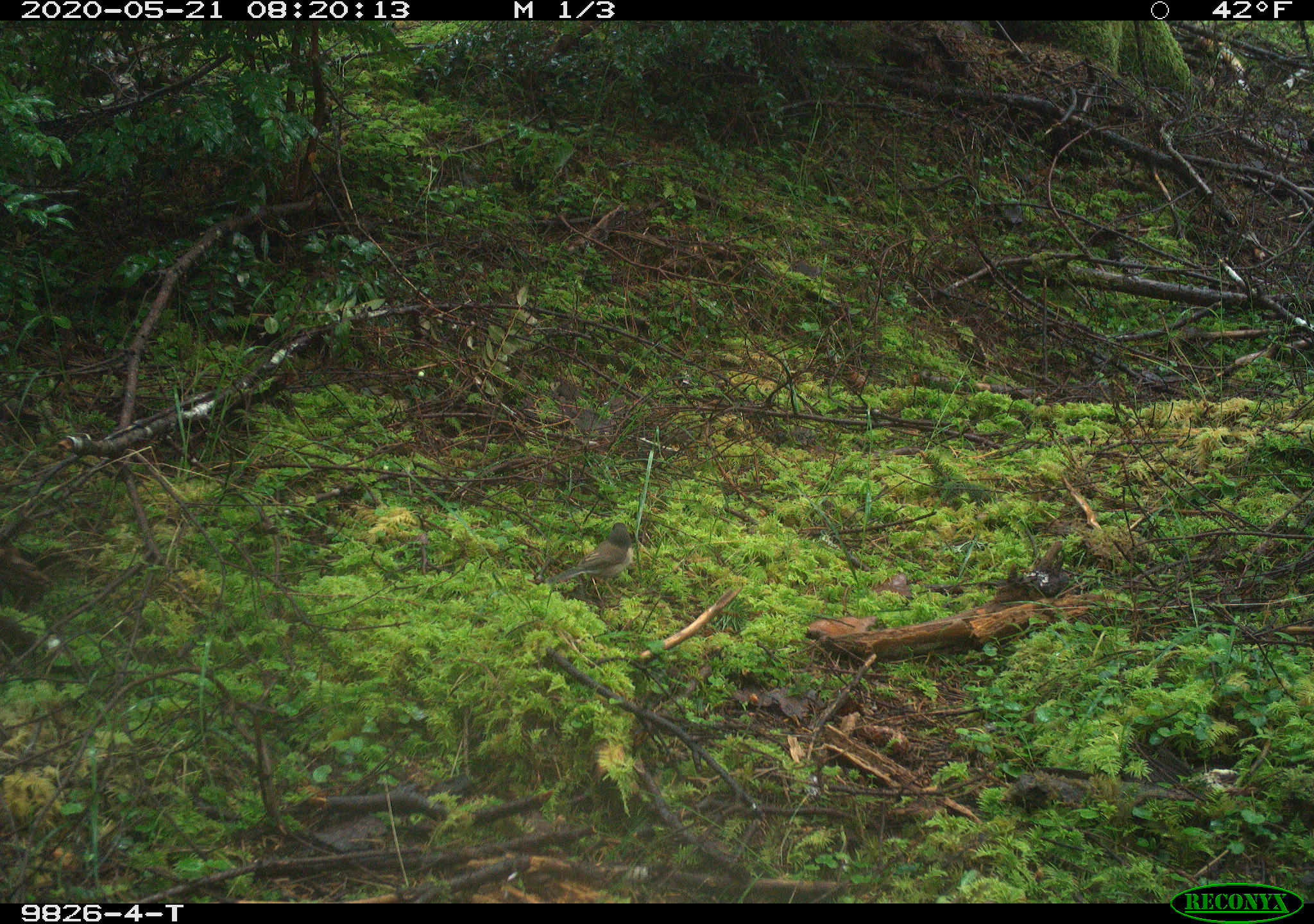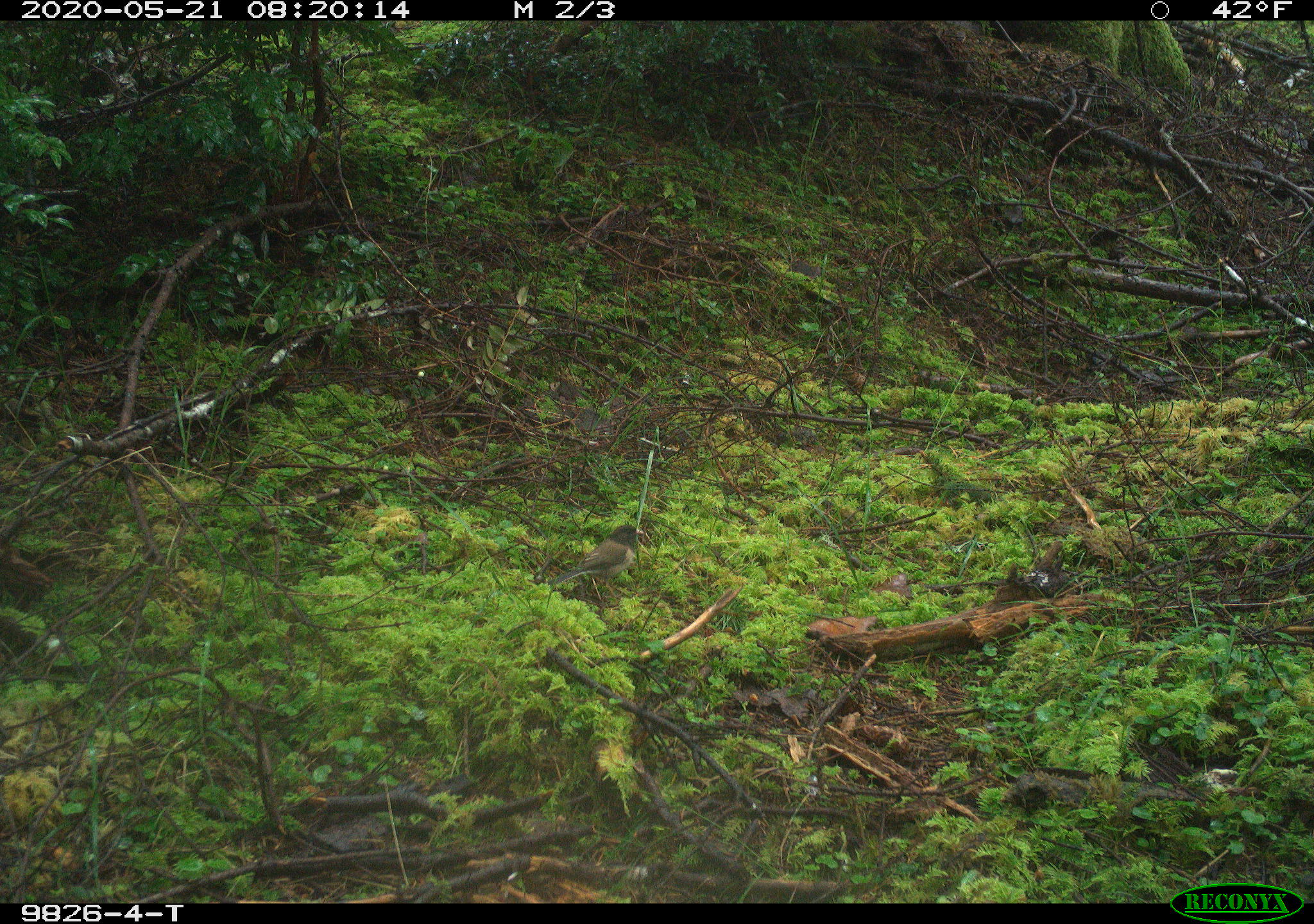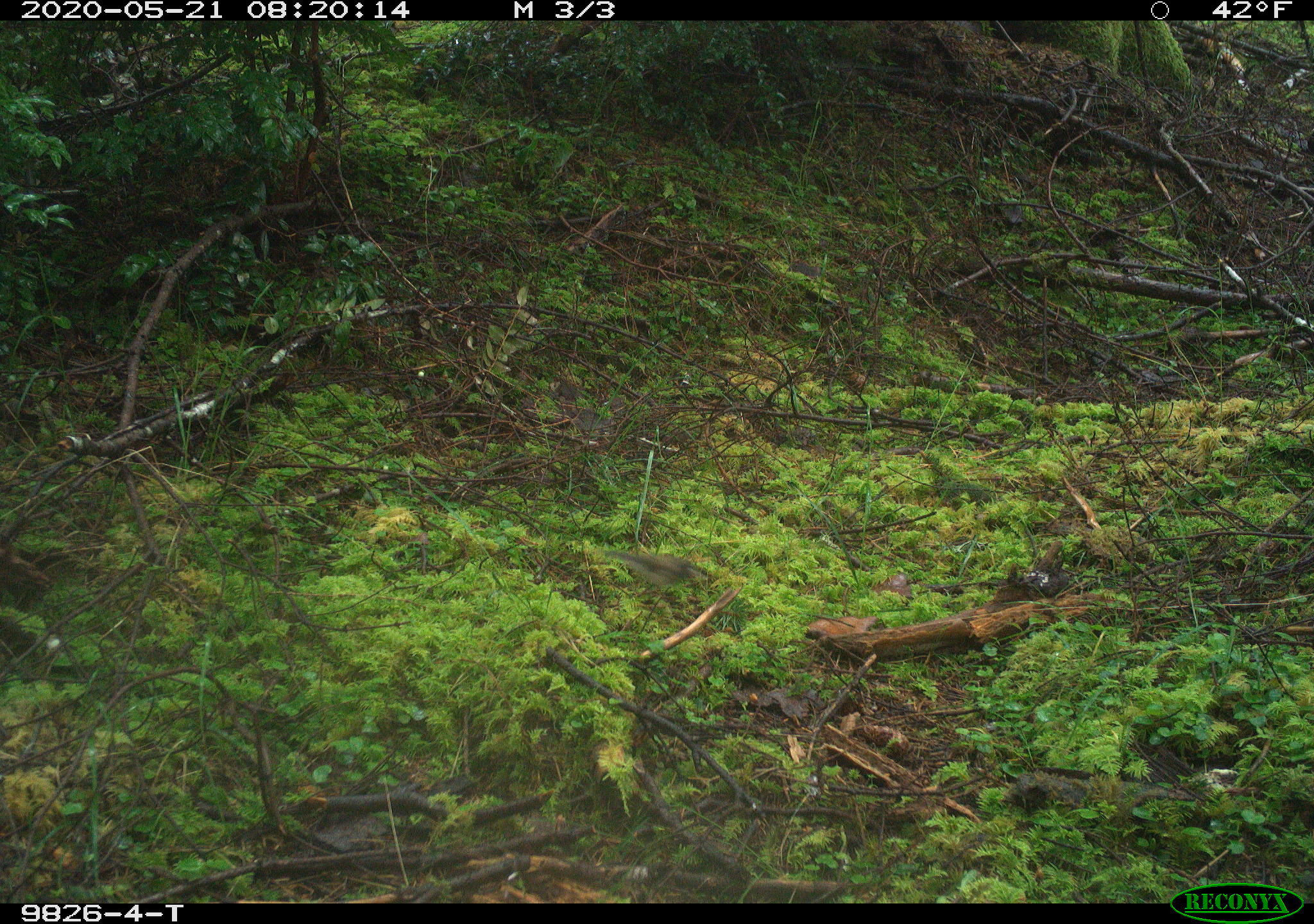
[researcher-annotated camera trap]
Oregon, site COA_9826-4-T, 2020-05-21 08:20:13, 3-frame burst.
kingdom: Animalia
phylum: Chordata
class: Aves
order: Passeriformes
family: Passerellidae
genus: Junco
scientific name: Junco hyemalis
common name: dark-eyed junco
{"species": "dark-eyed junco (Junco hyemalis)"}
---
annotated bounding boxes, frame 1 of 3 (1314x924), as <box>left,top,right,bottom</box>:
dark-eyed junco: <box>540,518,643,595</box>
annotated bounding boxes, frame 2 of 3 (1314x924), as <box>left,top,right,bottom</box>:
dark-eyed junco: <box>542,518,650,609</box>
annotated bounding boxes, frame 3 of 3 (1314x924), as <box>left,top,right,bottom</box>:
dark-eyed junco: <box>604,540,719,607</box>